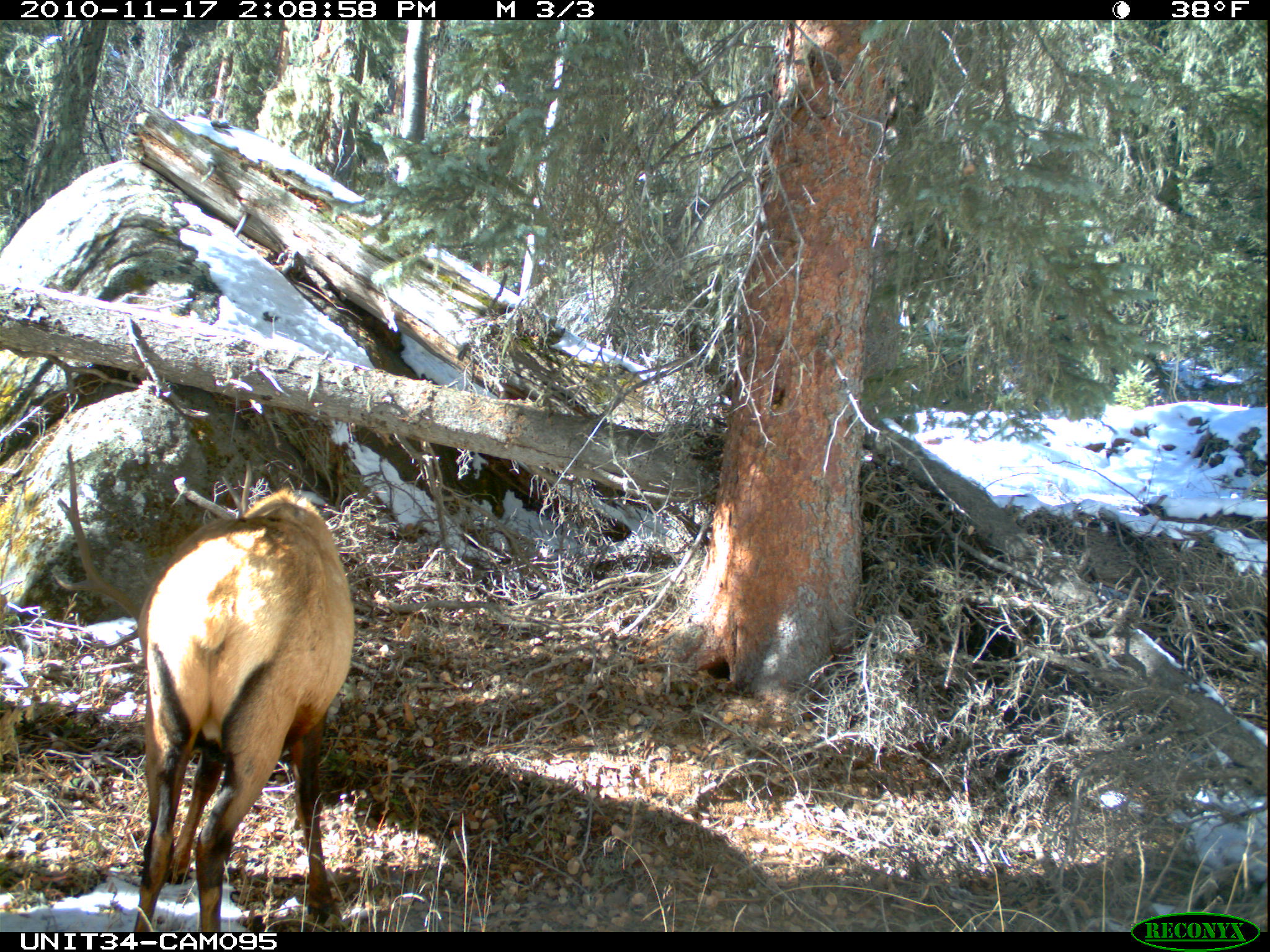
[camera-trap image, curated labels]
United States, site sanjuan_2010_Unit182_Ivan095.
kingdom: Animalia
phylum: Chordata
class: Mammalia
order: Artiodactyla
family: Cervidae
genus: Cervus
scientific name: Cervus elaphus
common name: red deer